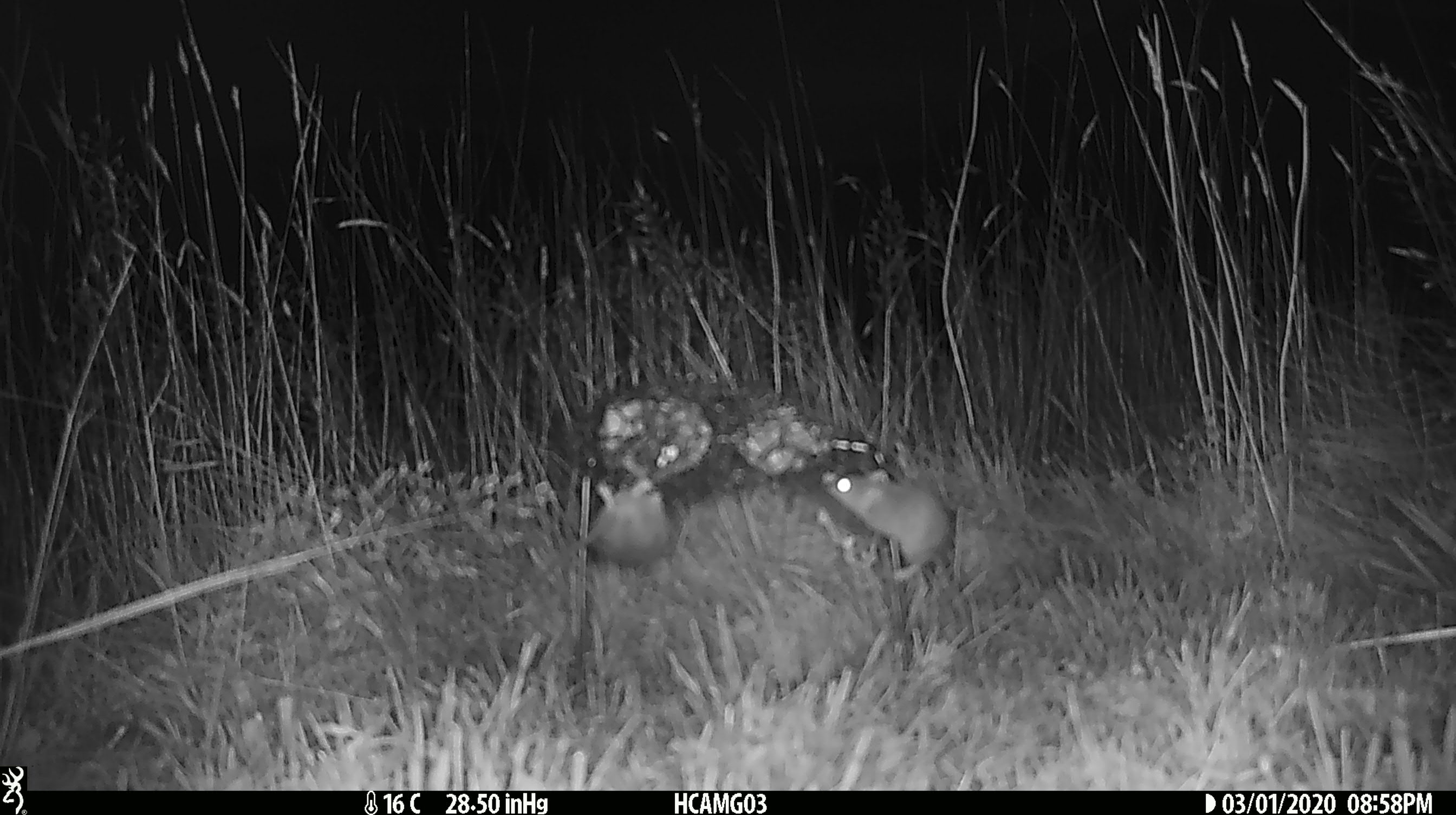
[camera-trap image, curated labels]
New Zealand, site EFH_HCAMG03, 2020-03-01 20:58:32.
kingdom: Animalia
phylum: Chordata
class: Mammalia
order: Rodentia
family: Muridae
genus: Mus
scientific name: Mus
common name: mouse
Mouse (Mus).